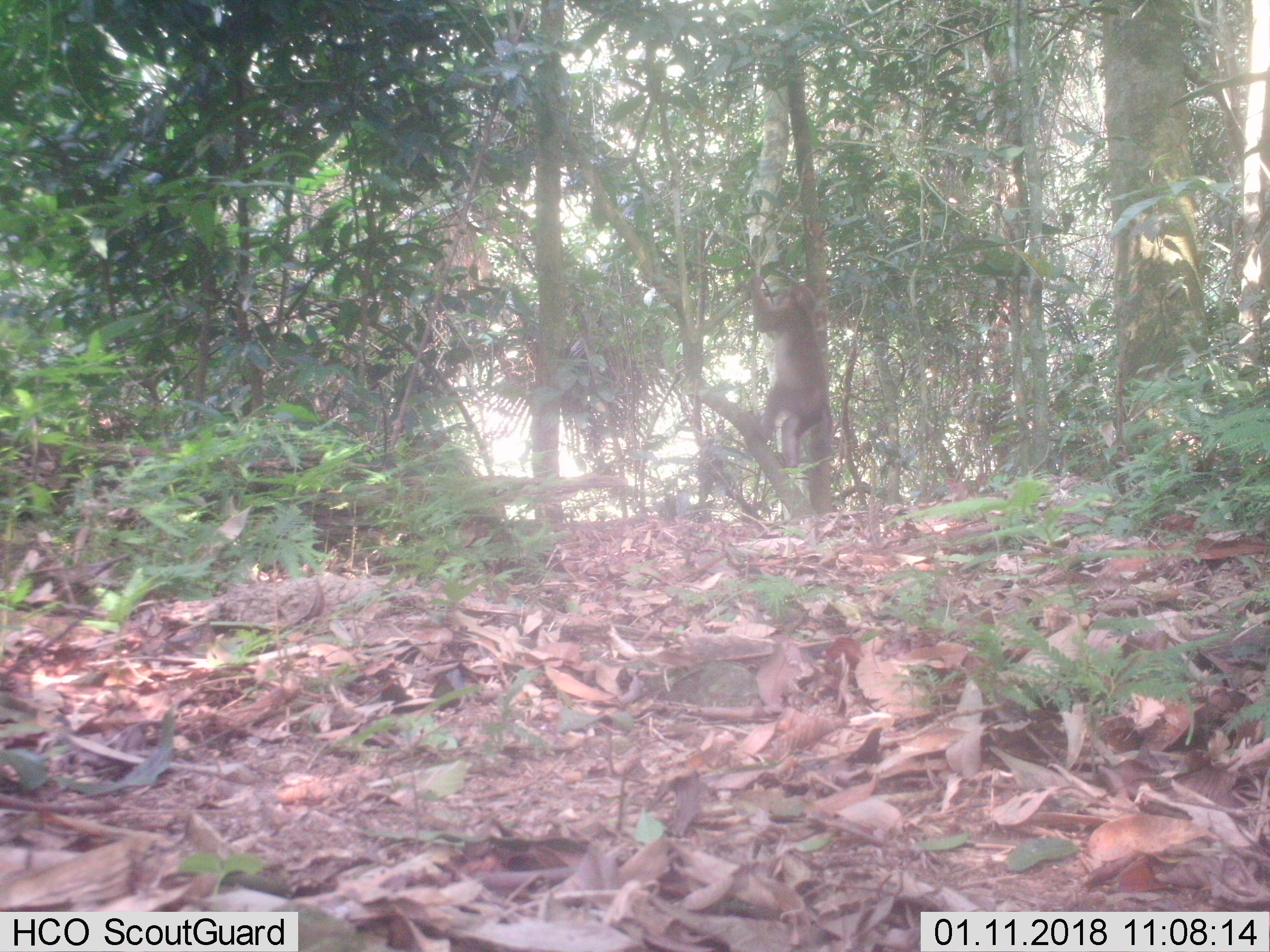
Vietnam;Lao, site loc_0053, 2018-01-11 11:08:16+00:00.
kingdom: Animalia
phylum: Chordata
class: Mammalia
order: Primates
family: Cercopithecidae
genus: Macaca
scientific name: Macaca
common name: macaques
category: assam or rhesus macaque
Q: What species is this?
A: Assam or rhesus macaque (macaques) (Macaca).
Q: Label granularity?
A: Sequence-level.